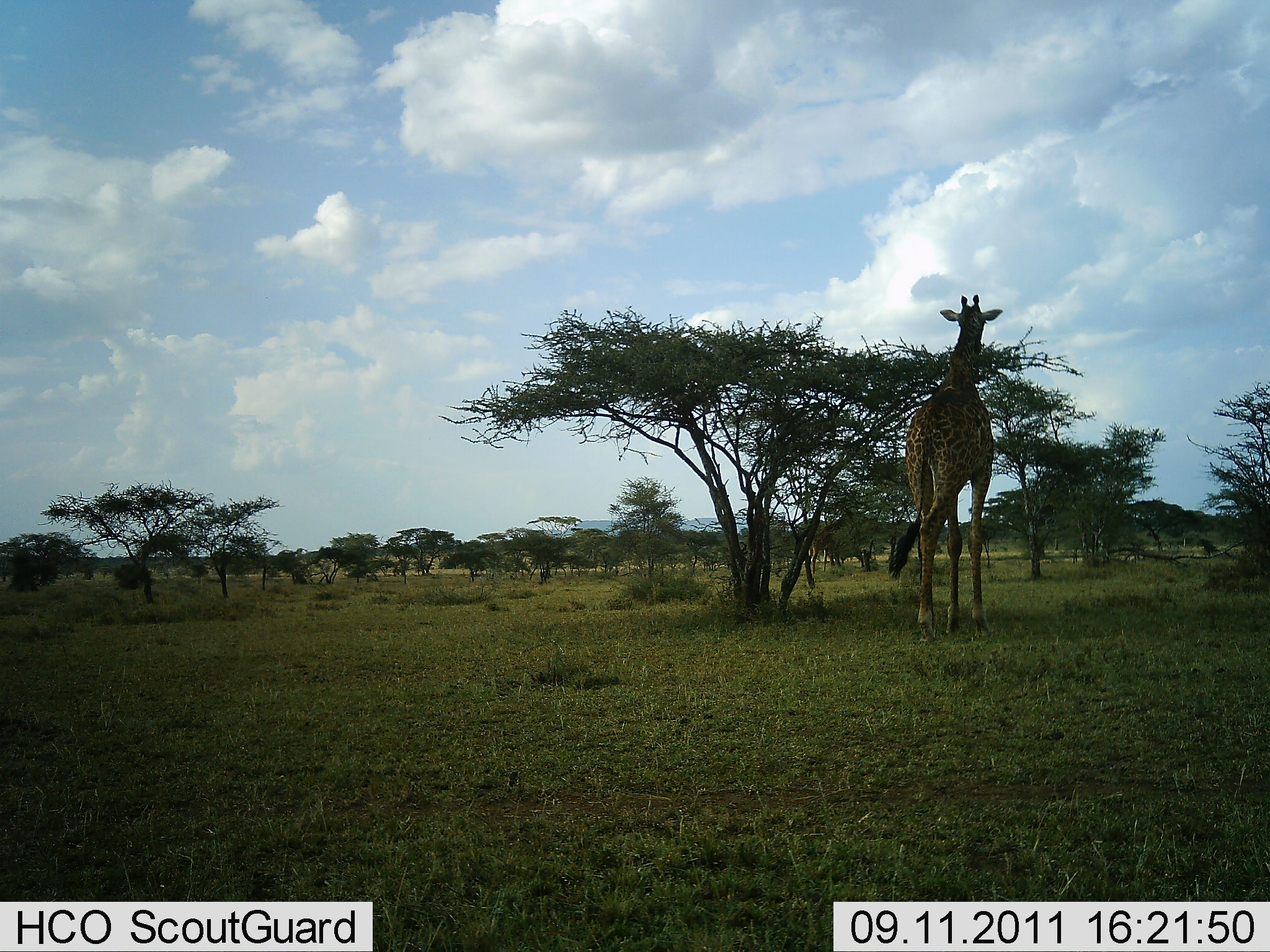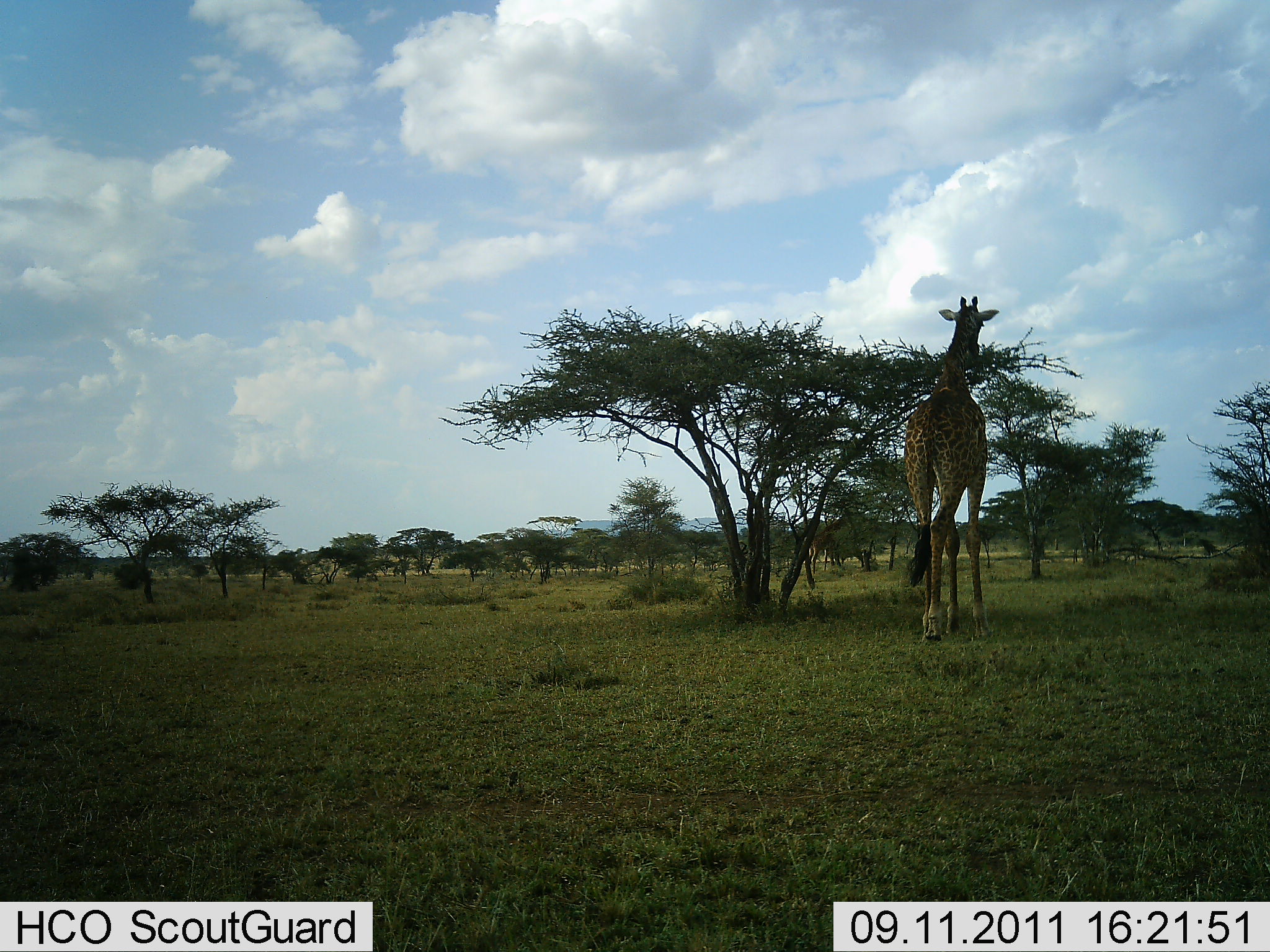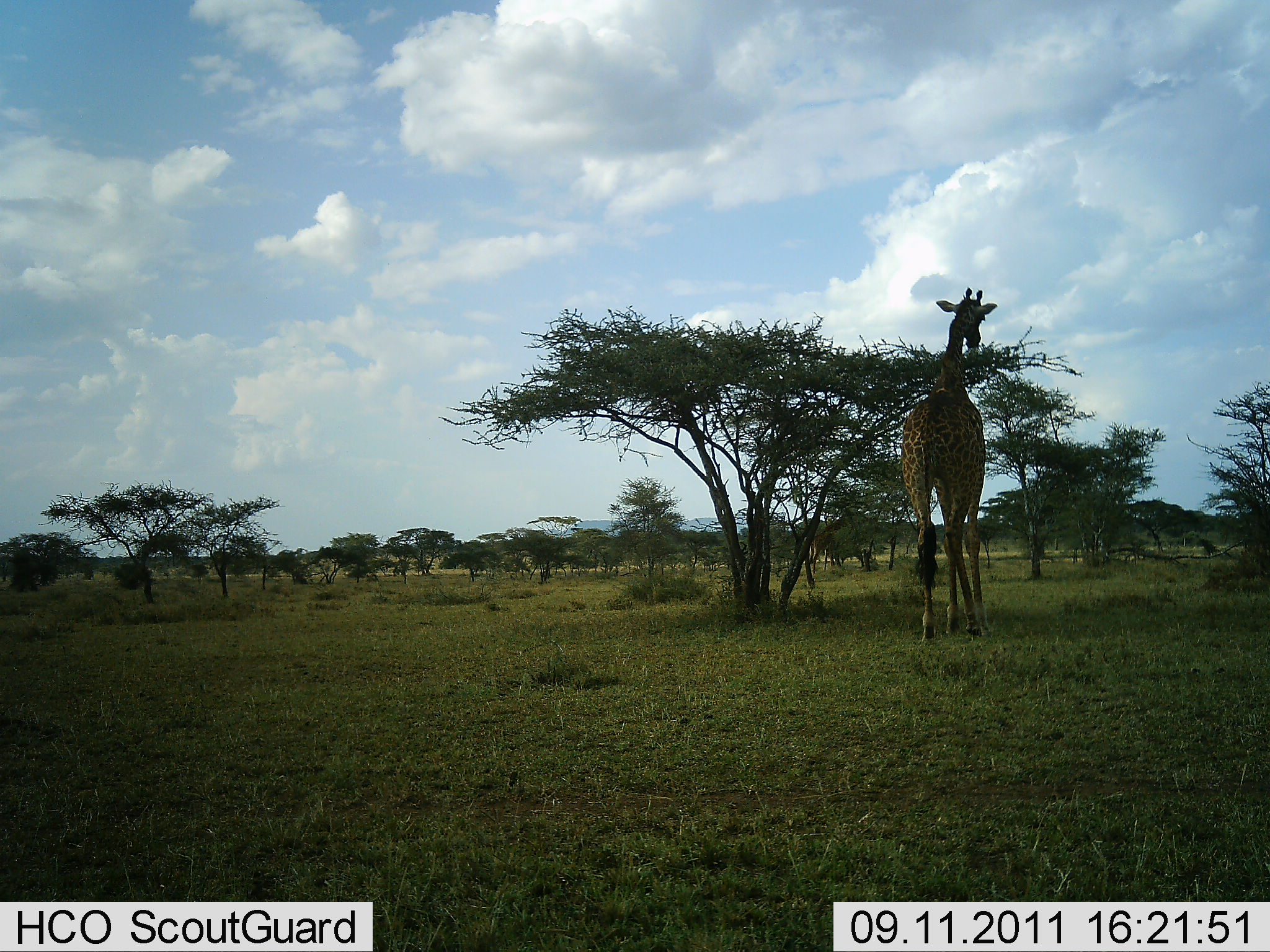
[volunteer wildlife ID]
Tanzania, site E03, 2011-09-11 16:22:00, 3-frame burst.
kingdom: Animalia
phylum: Chordata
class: Mammalia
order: Artiodactyla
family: Giraffidae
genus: Giraffa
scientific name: Giraffa camelopardalis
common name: giraffe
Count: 1.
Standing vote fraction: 50%.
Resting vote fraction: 0%.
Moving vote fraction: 25%.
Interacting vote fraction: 8%.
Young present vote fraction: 0%.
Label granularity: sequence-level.